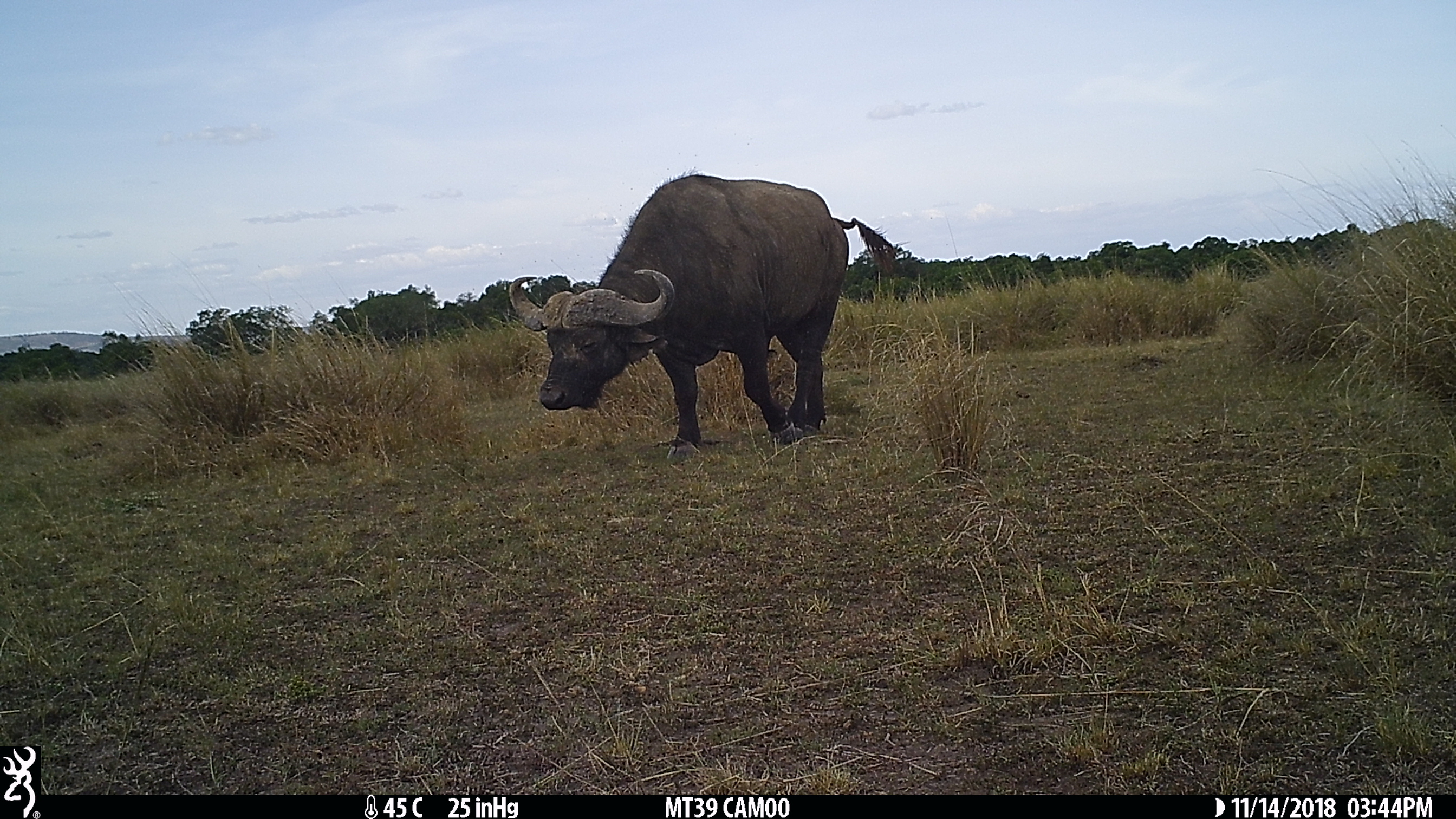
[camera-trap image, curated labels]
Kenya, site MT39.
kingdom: Animalia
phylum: Chordata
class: Mammalia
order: Artiodactyla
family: Bovidae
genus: Syncerus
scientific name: Syncerus caffer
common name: buffalo